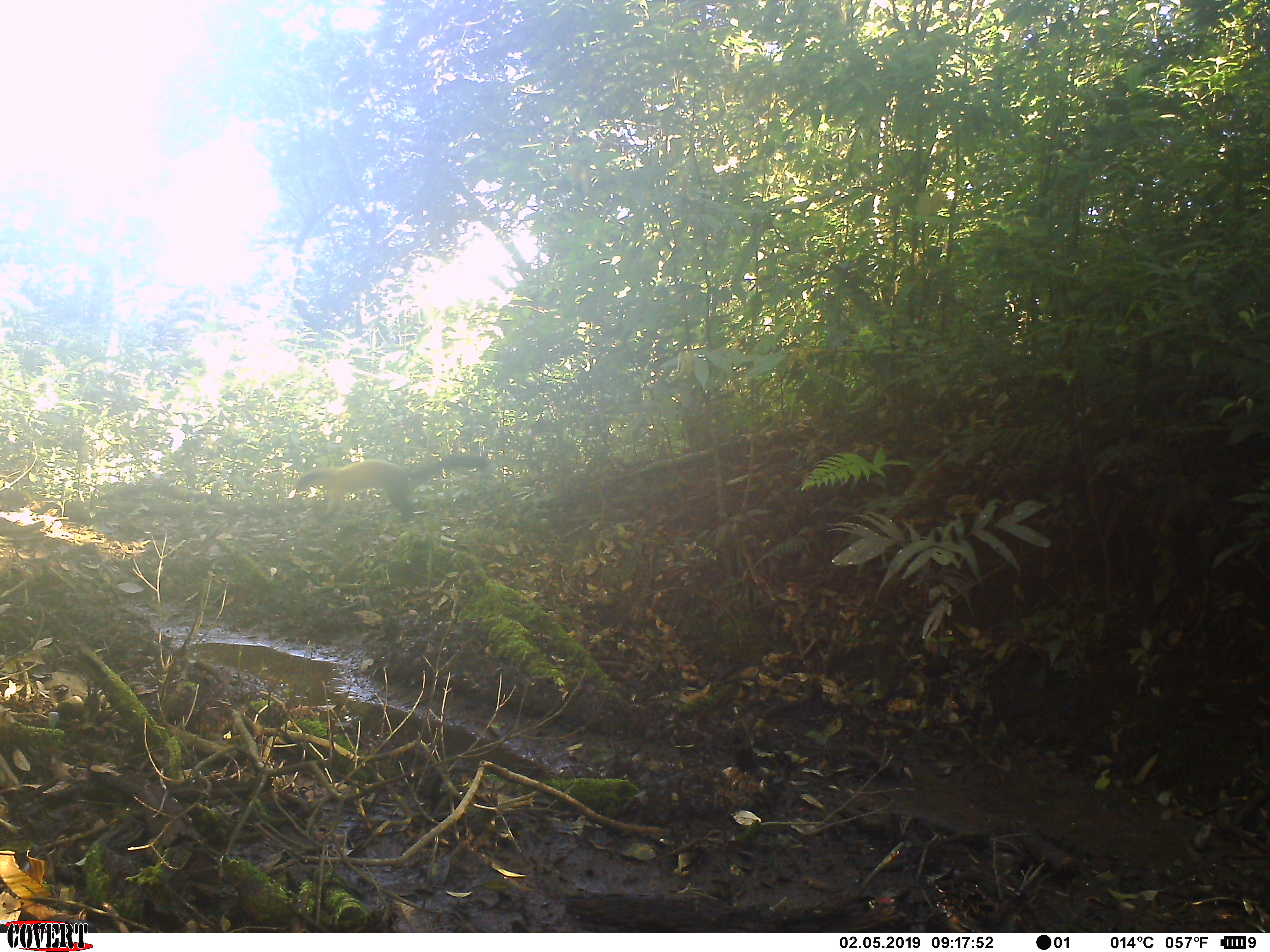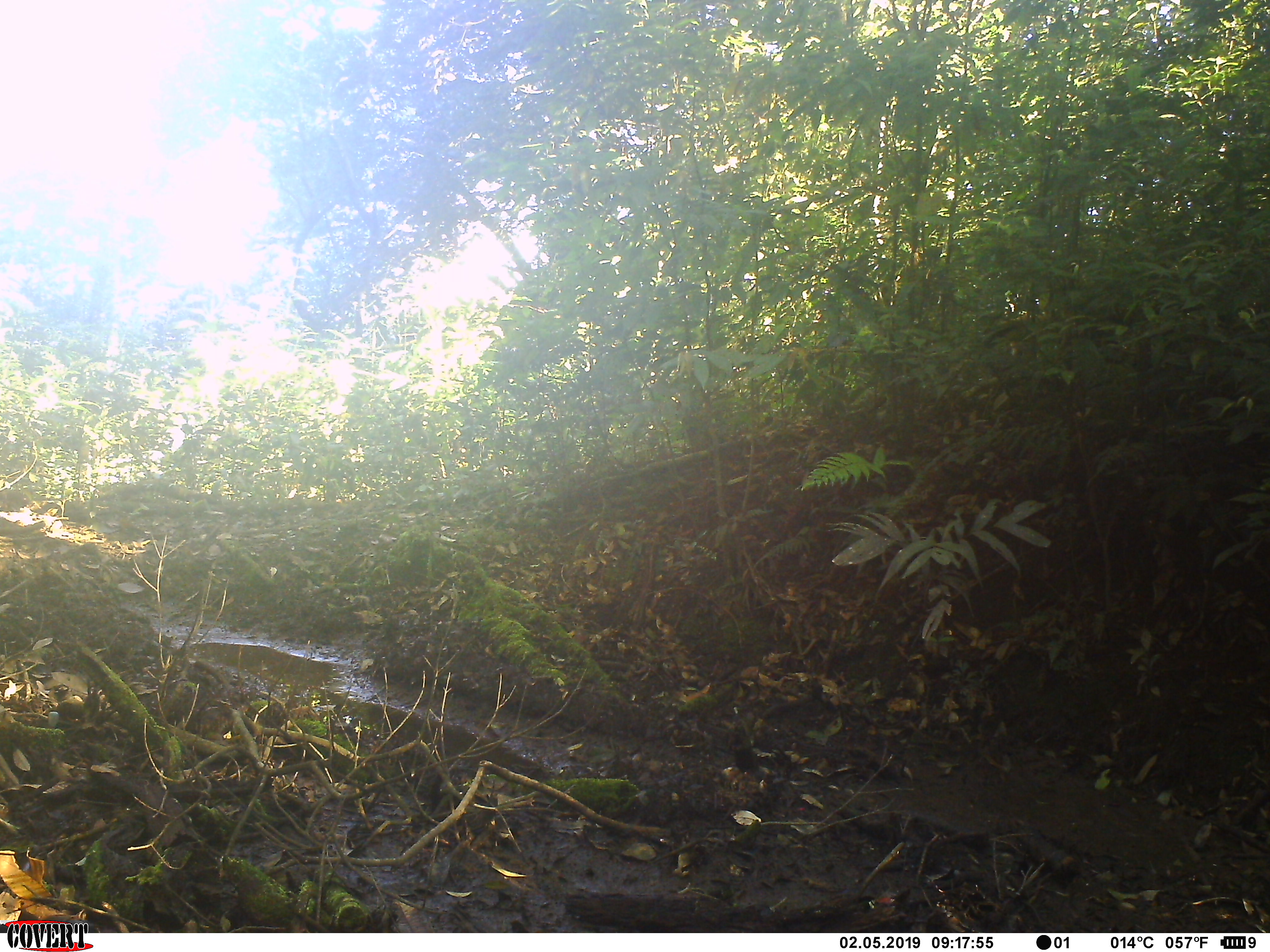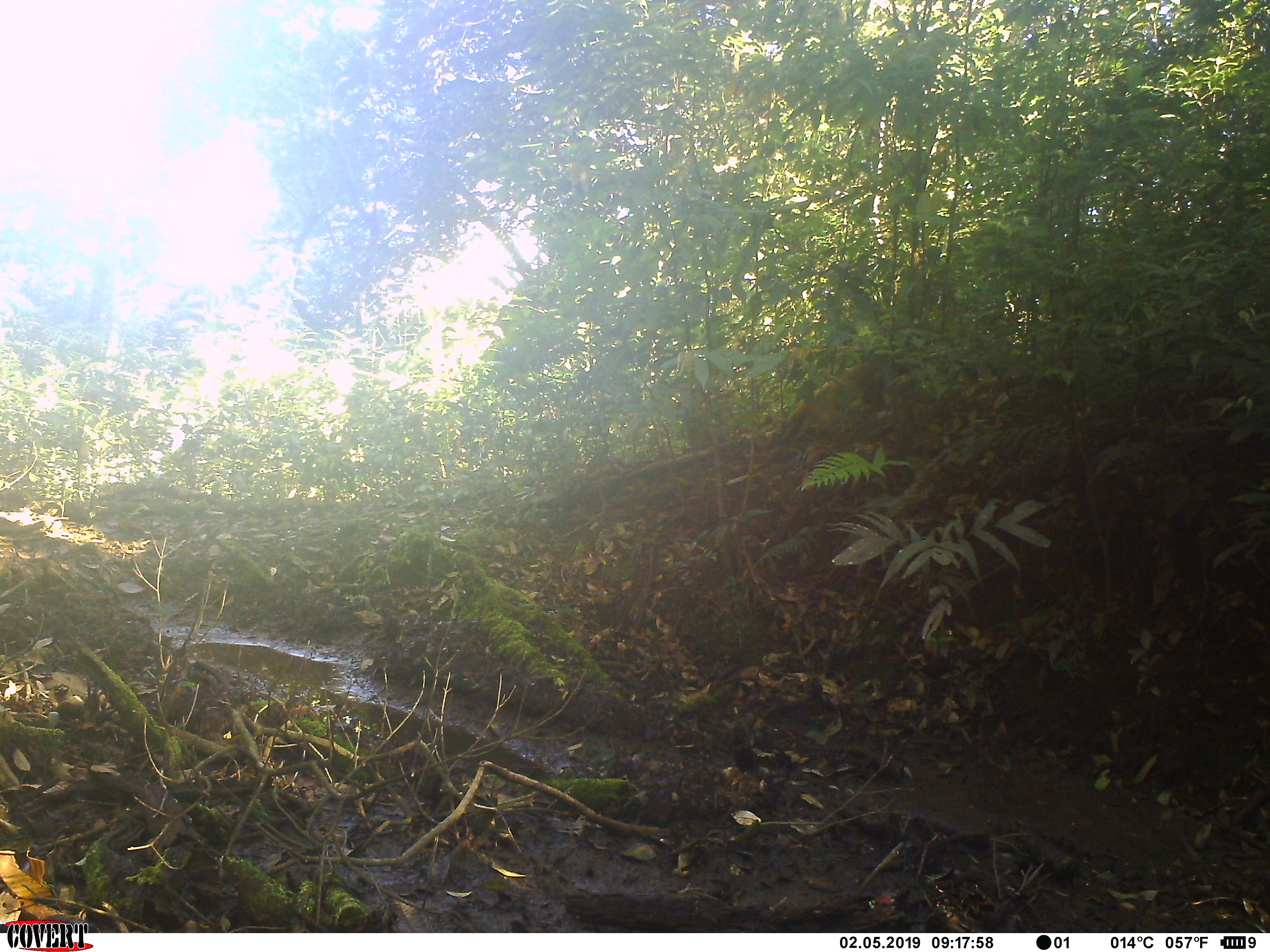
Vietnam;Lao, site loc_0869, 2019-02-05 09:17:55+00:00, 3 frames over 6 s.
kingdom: Animalia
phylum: Chordata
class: Mammalia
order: Carnivora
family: Mustelidae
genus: Martes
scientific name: Martes flavigula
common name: yellow-throated marten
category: yellow throated marten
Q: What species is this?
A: Yellow throated marten (yellow-throated marten) (Martes flavigula).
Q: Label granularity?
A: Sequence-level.